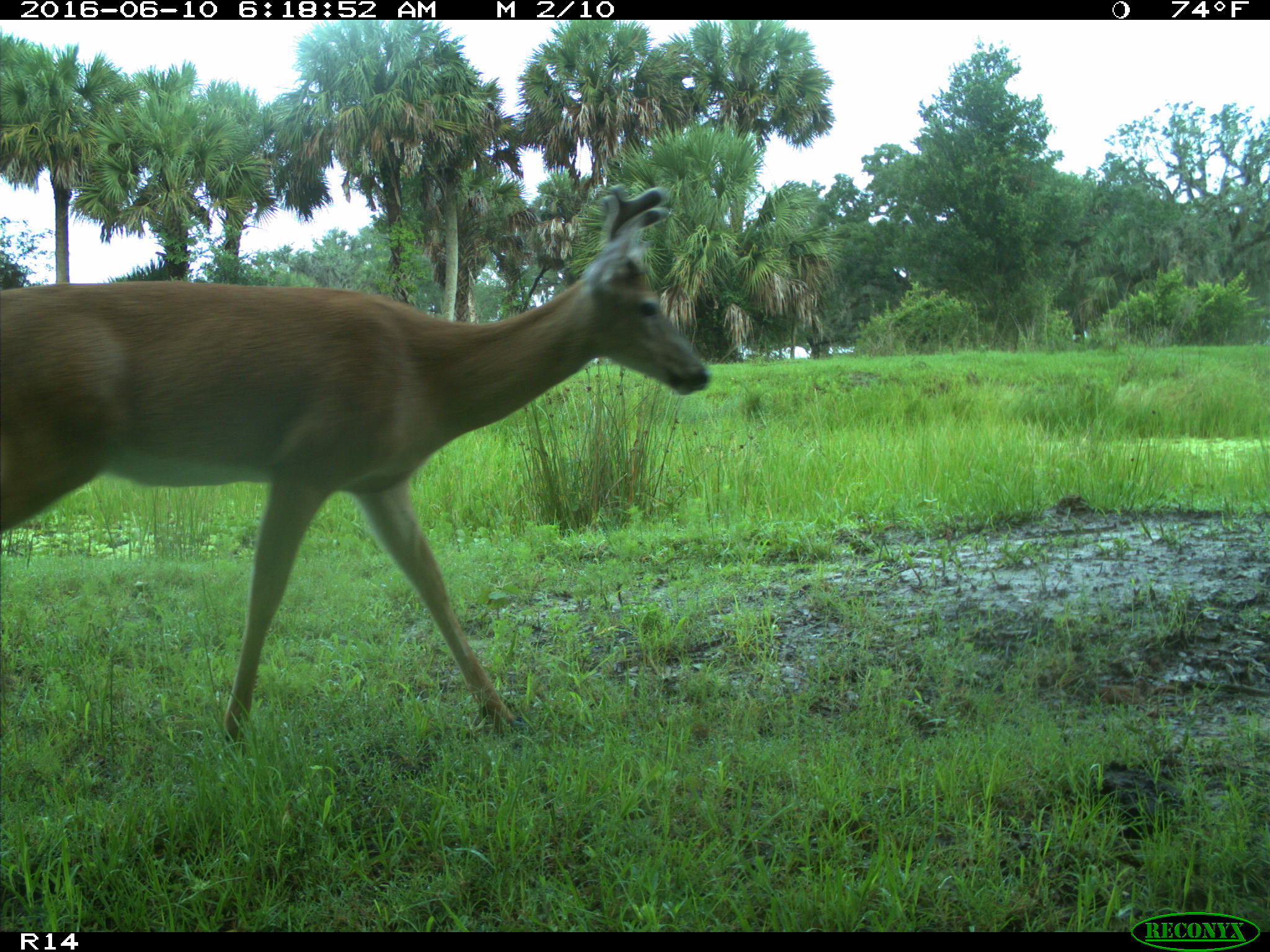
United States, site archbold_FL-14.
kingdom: Animalia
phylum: Chordata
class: Mammalia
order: Artiodactyla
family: Cervidae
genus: Odocoileus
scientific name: Odocoileus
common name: deer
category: unidentified deer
Unidentified deer (deer) (Odocoileus).